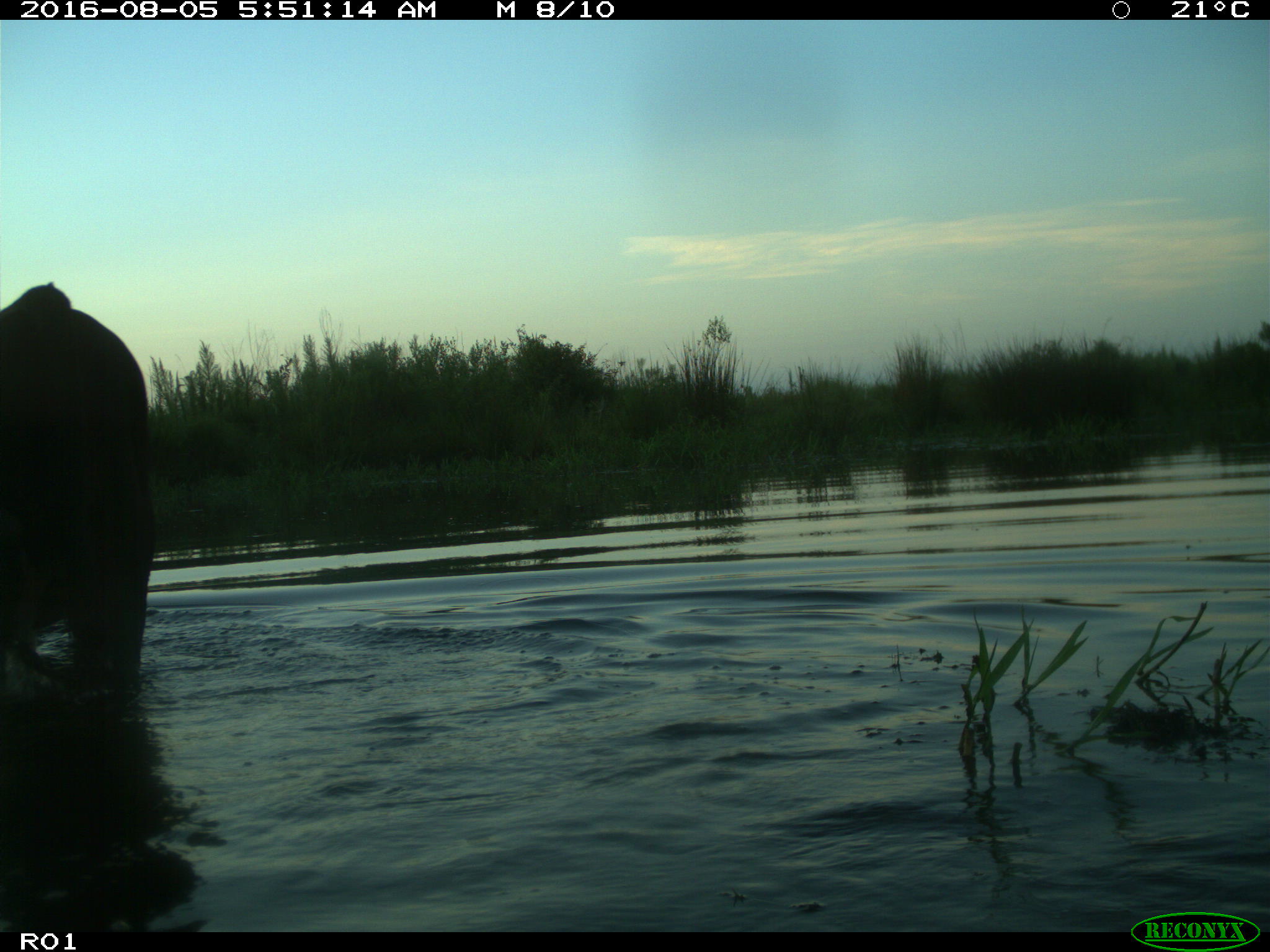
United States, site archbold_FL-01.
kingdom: Animalia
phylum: Chordata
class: Mammalia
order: Artiodactyla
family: Bovidae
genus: Bos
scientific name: Bos taurus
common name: domestic cow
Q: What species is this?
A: Bos taurus (domestic cow).